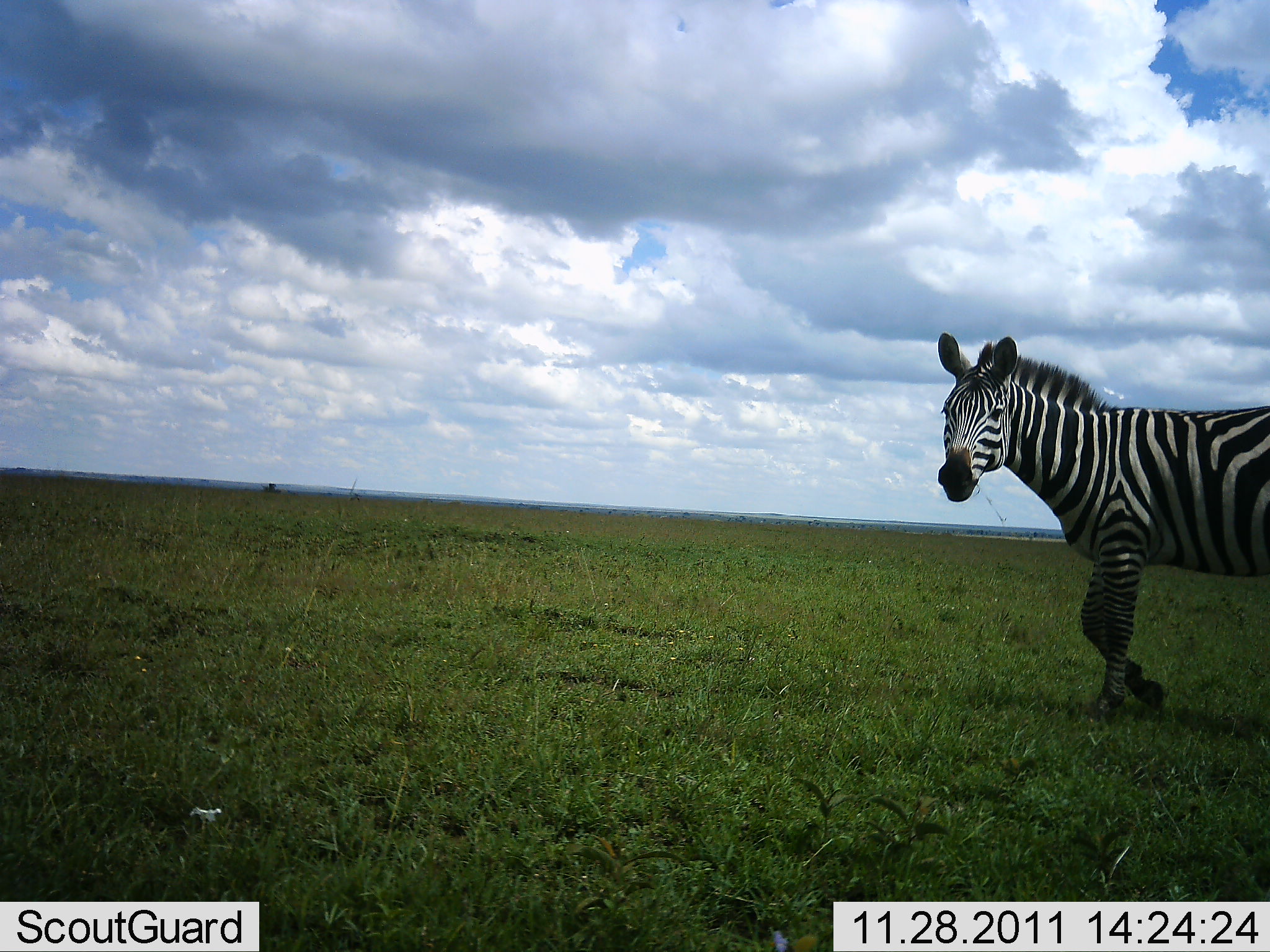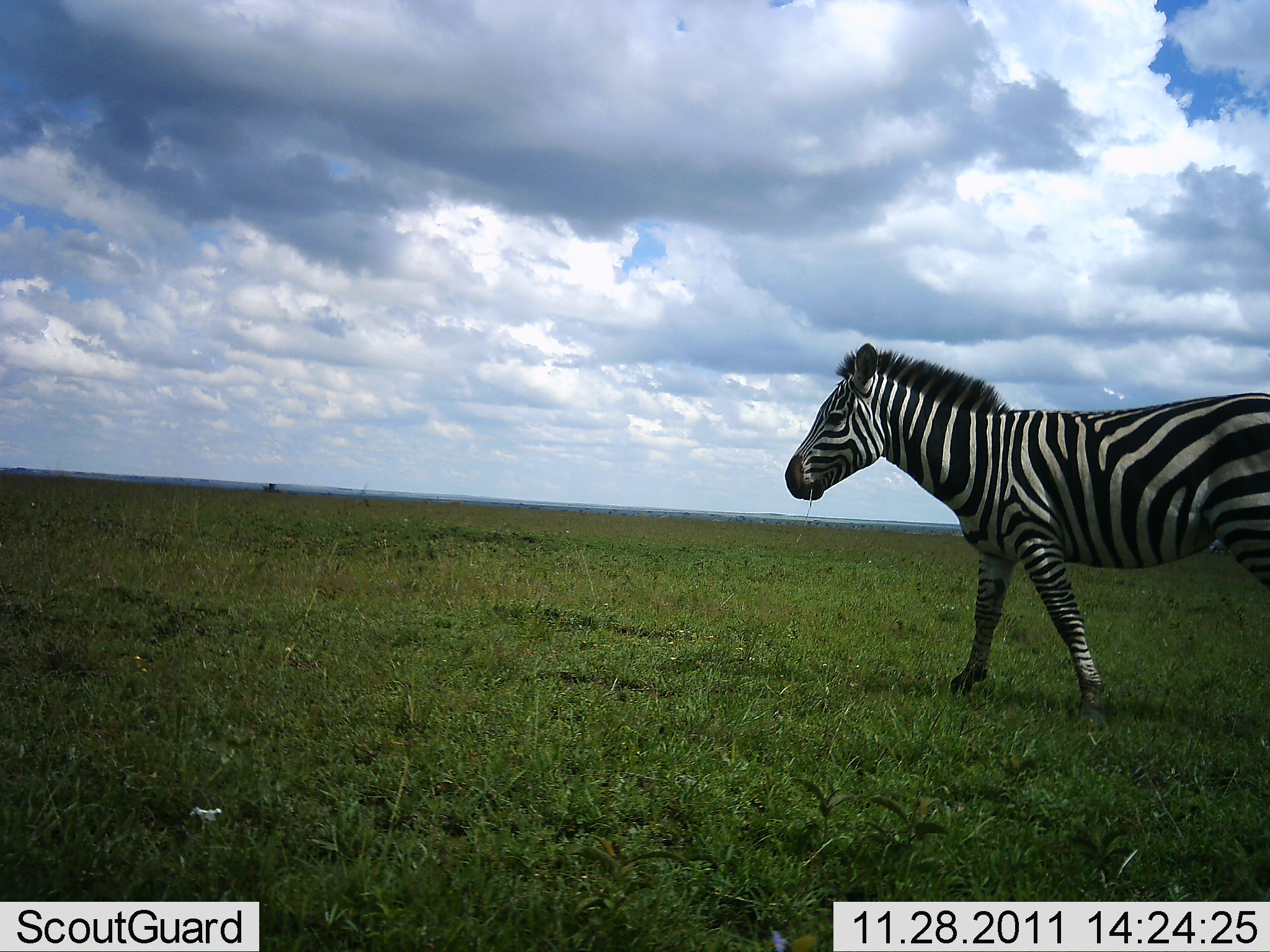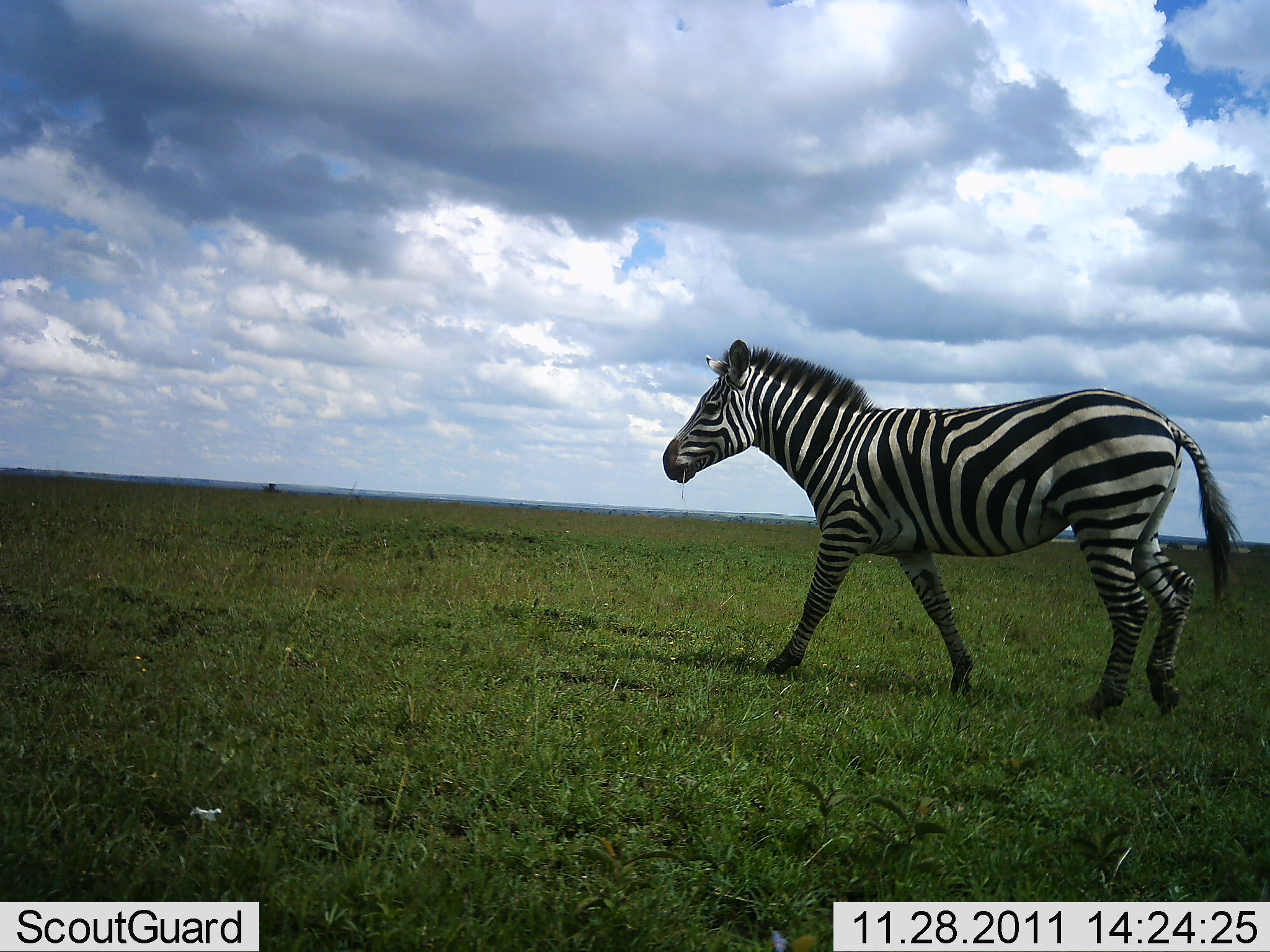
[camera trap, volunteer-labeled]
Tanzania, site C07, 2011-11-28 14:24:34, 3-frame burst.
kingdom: Animalia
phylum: Chordata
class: Mammalia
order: Perissodactyla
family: Equidae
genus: Equus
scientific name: Equus quagga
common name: plains zebra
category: zebra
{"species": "zebra (plains zebra) (Equus quagga)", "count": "1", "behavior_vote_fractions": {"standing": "8%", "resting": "0%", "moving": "100%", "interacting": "0%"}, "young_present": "0%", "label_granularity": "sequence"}